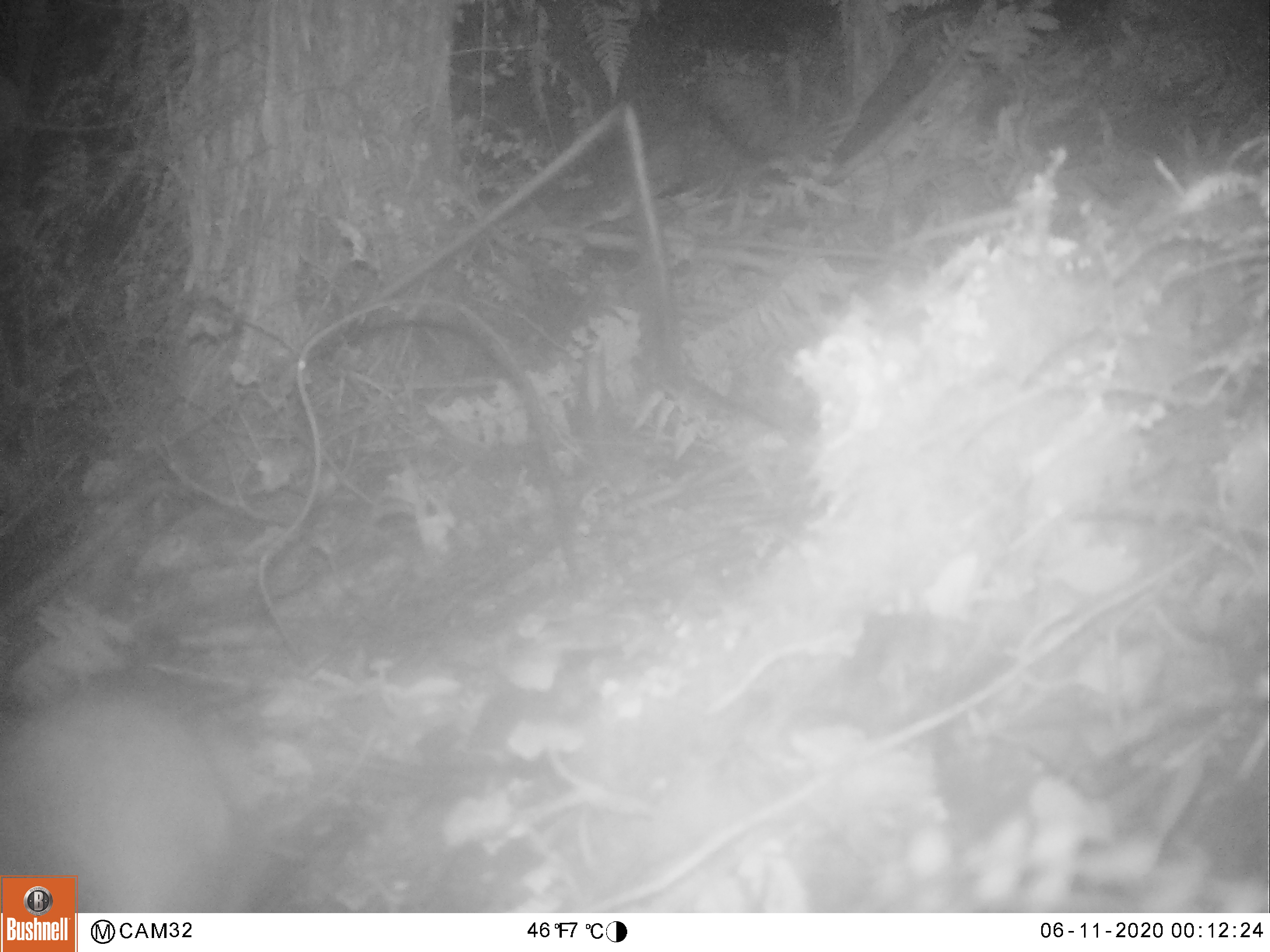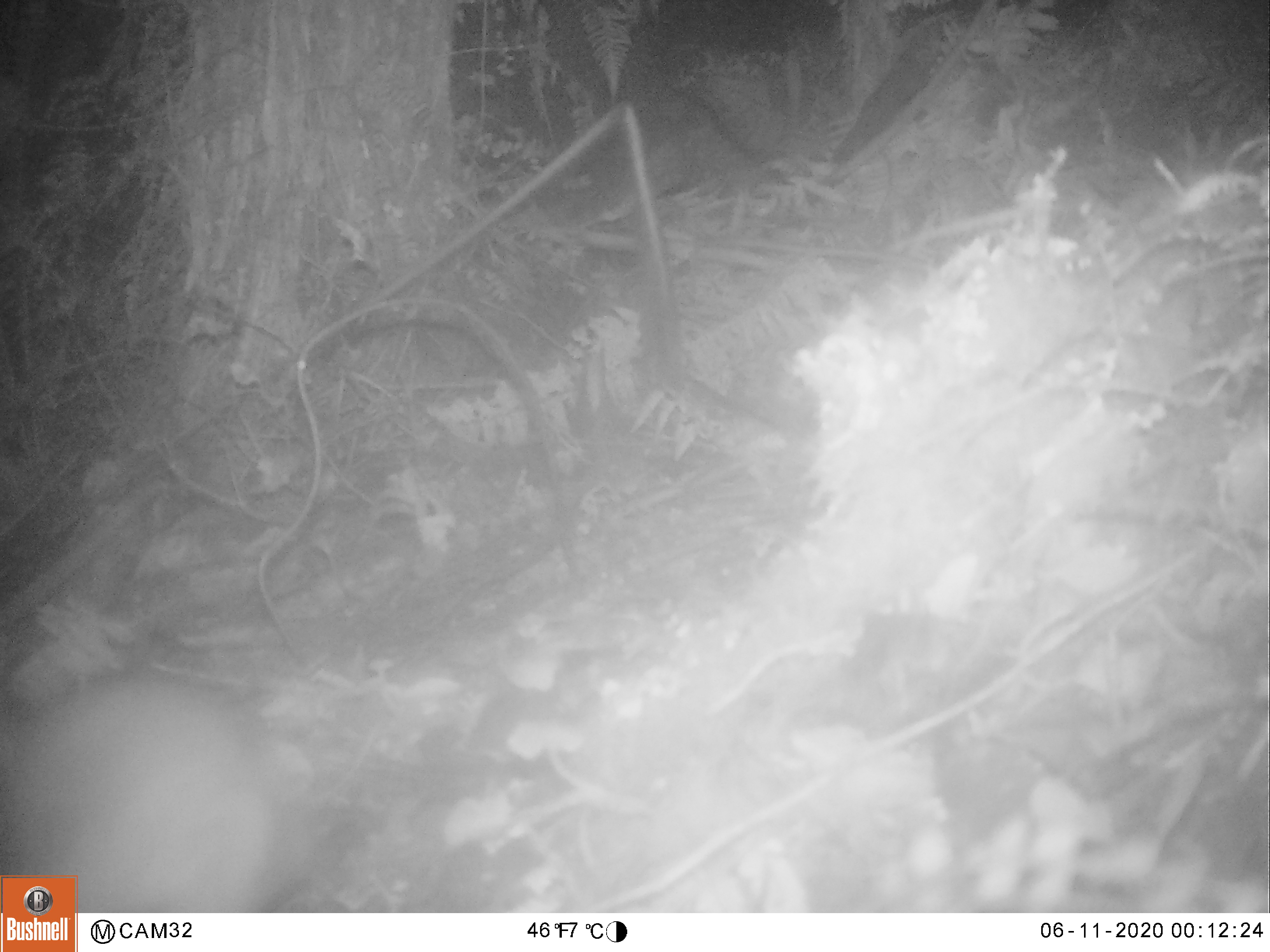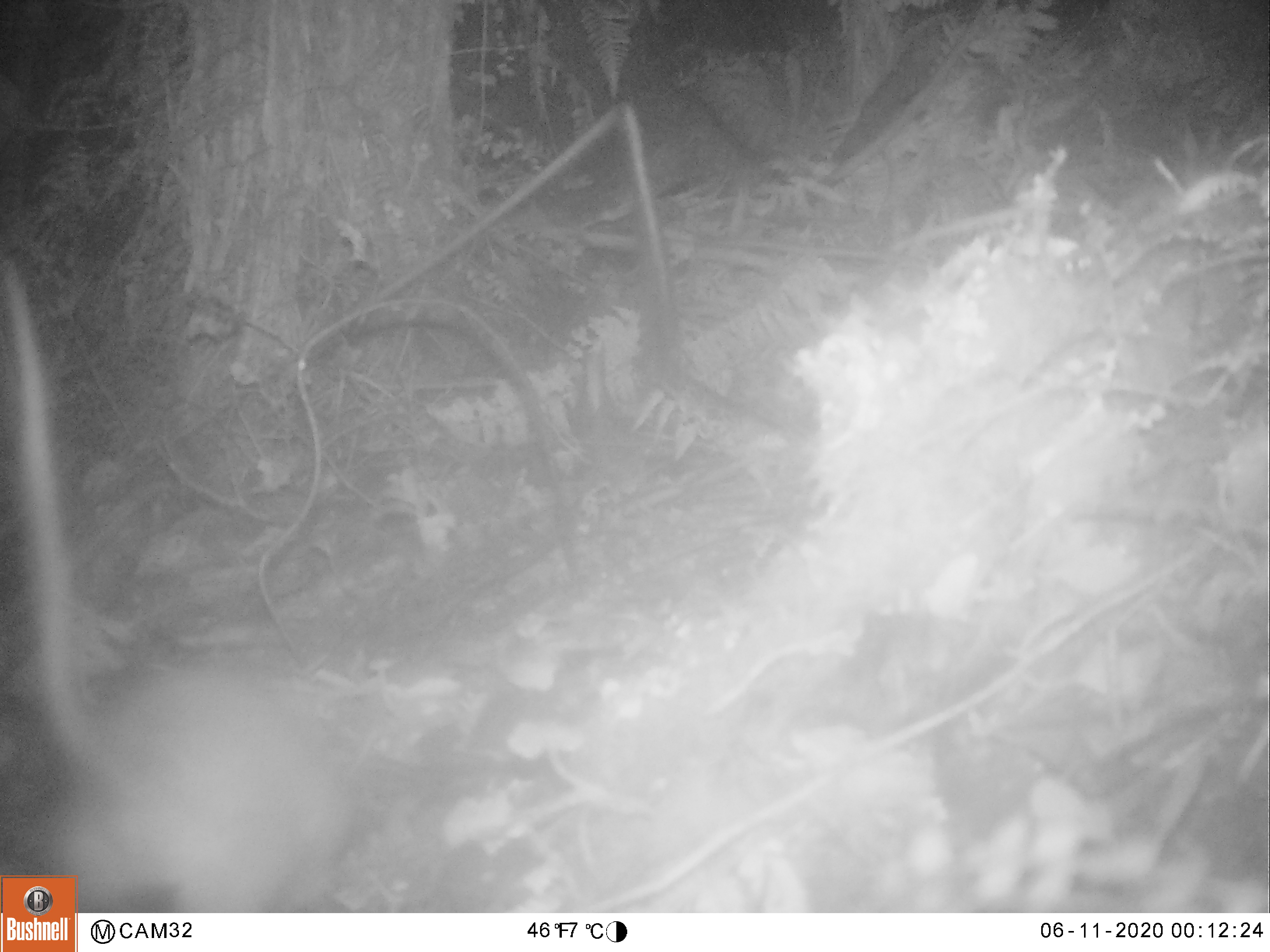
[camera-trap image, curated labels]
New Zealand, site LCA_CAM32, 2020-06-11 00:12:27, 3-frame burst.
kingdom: Animalia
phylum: Chordata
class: Mammalia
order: Rodentia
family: Muridae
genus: Rattus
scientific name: Rattus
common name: rat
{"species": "rat (Rattus)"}